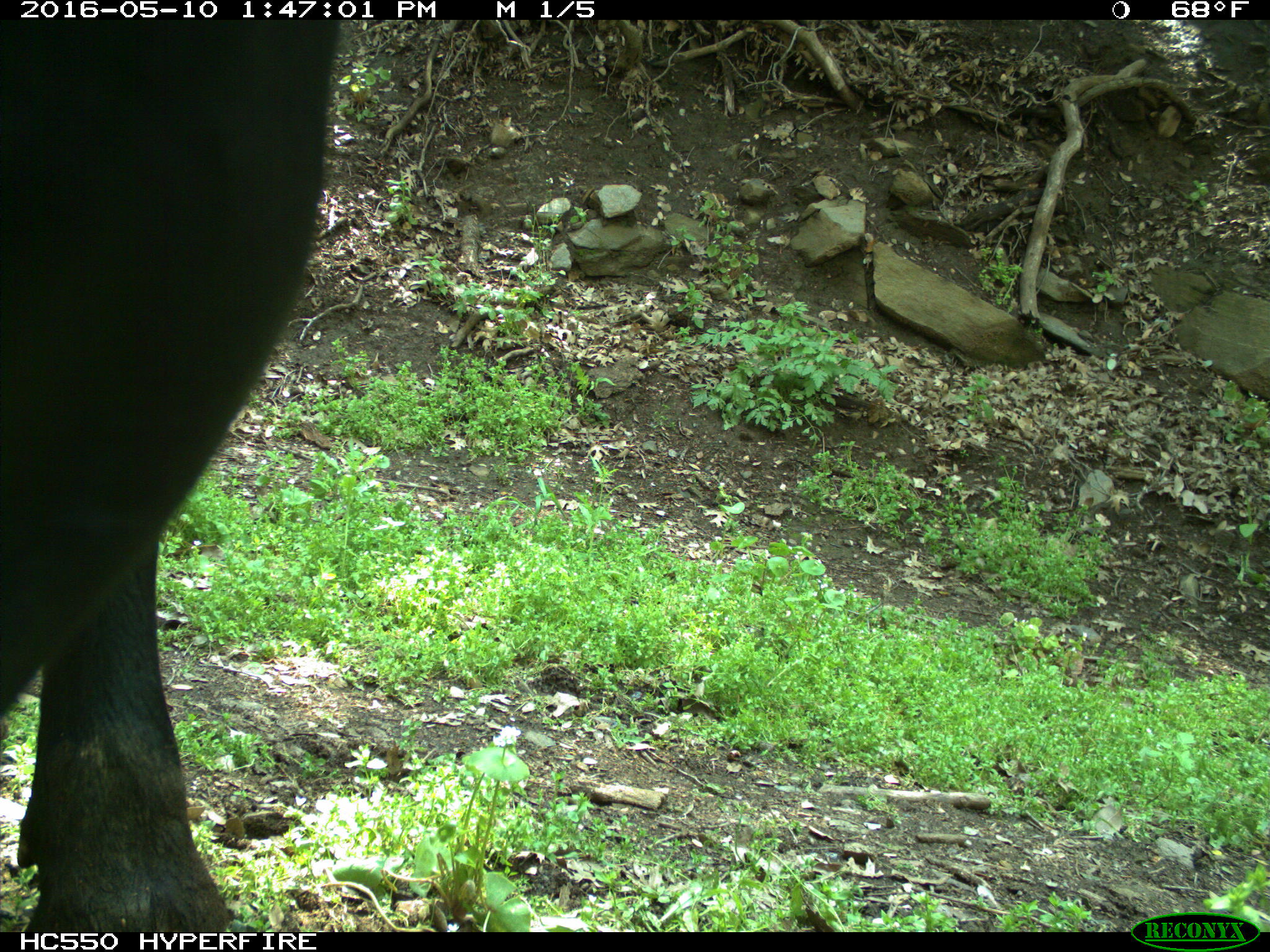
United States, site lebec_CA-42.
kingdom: Animalia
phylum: Chordata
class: Mammalia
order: Artiodactyla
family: Bovidae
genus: Bos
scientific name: Bos taurus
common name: domestic cow